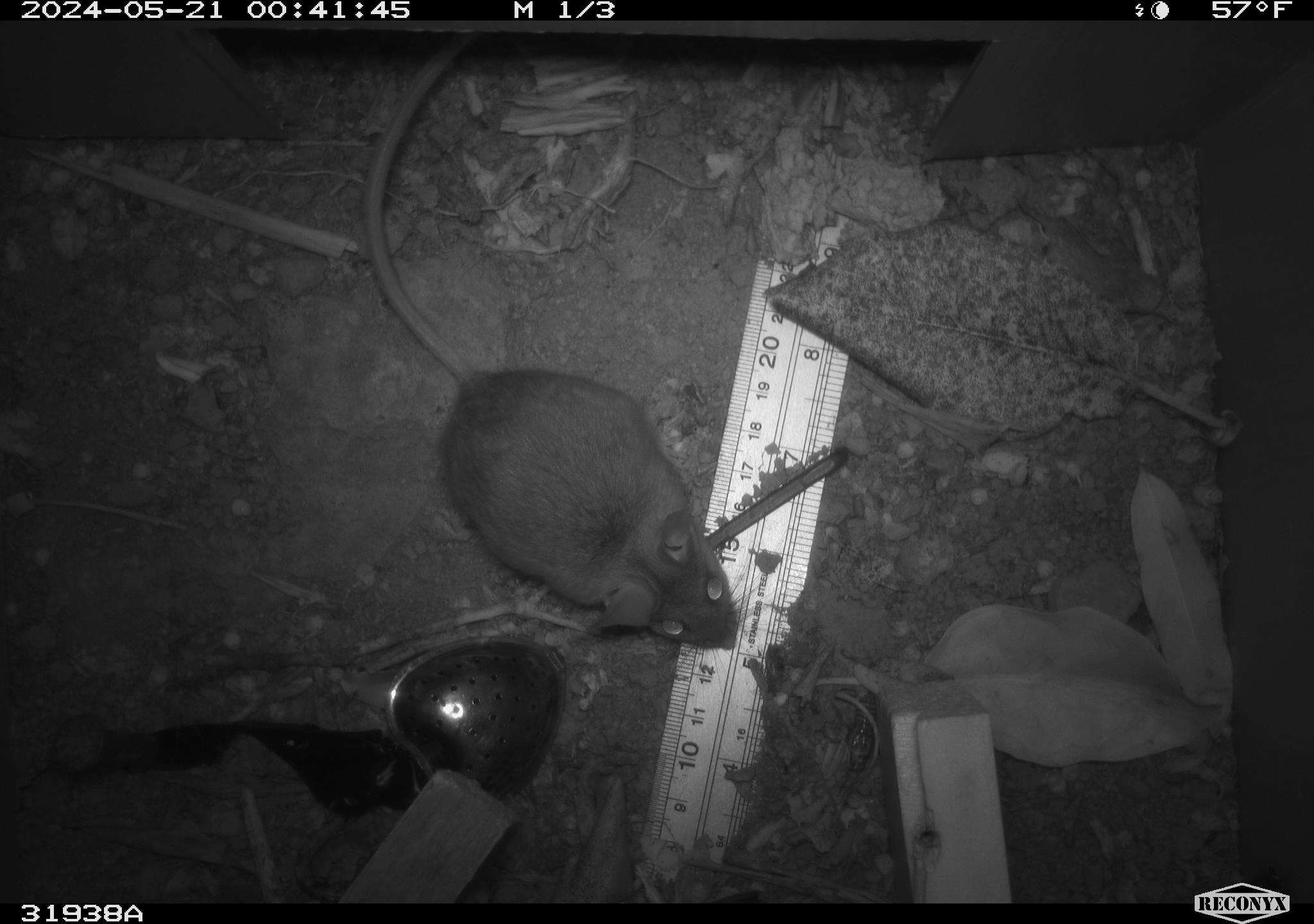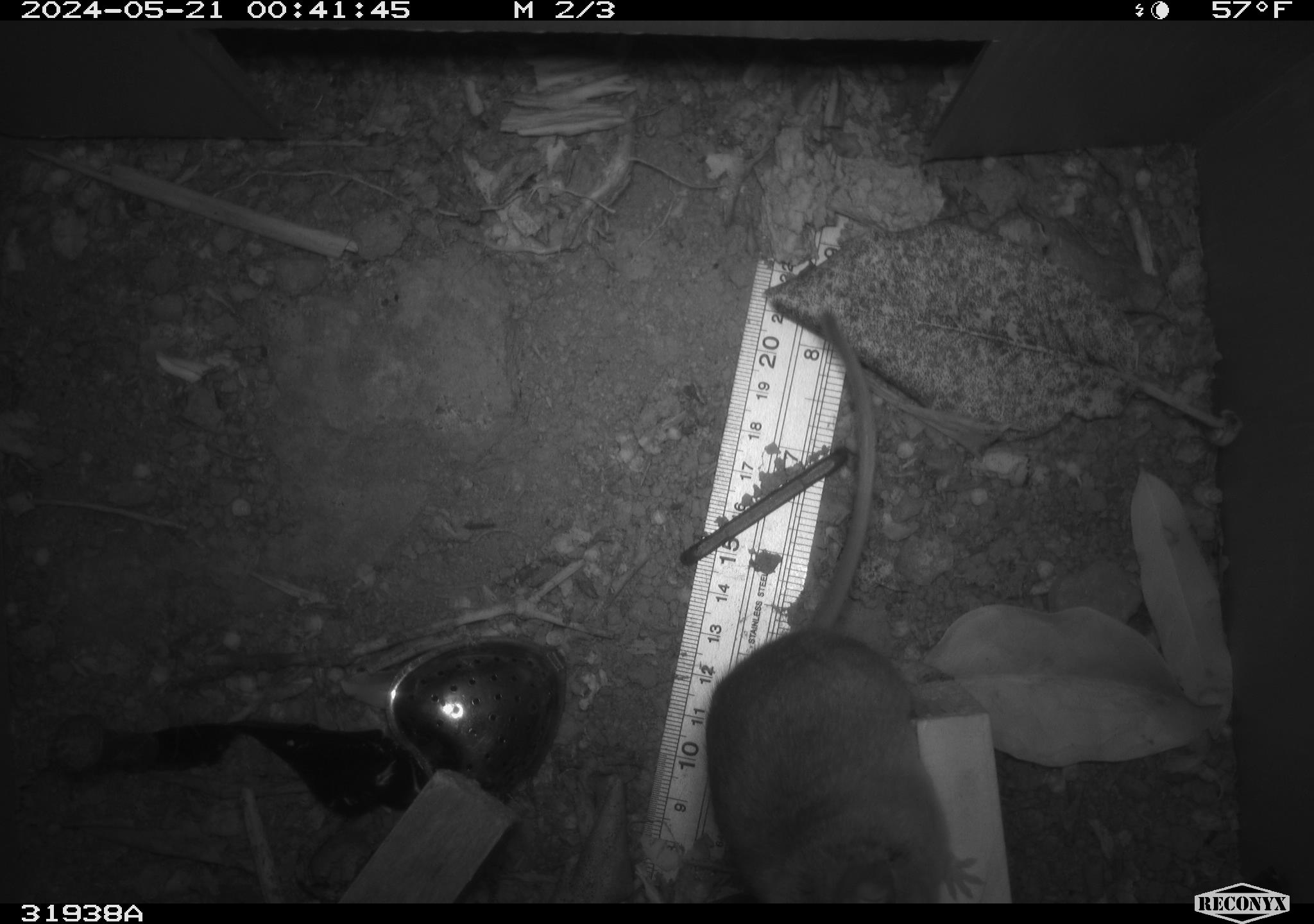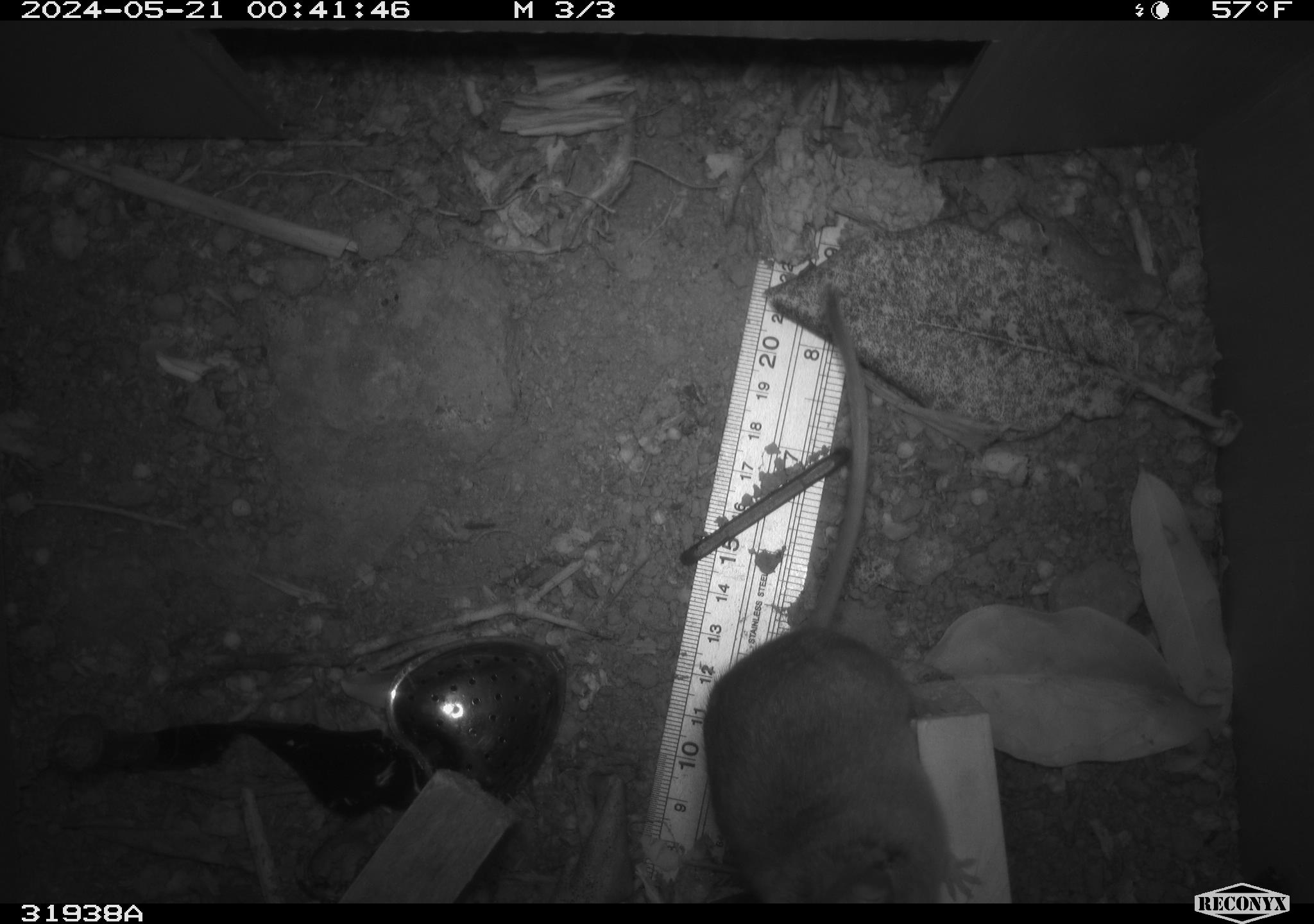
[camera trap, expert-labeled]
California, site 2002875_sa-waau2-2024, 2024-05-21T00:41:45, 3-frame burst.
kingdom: Animalia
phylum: Chordata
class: Mammalia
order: Rodentia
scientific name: Rodentia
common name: rodent